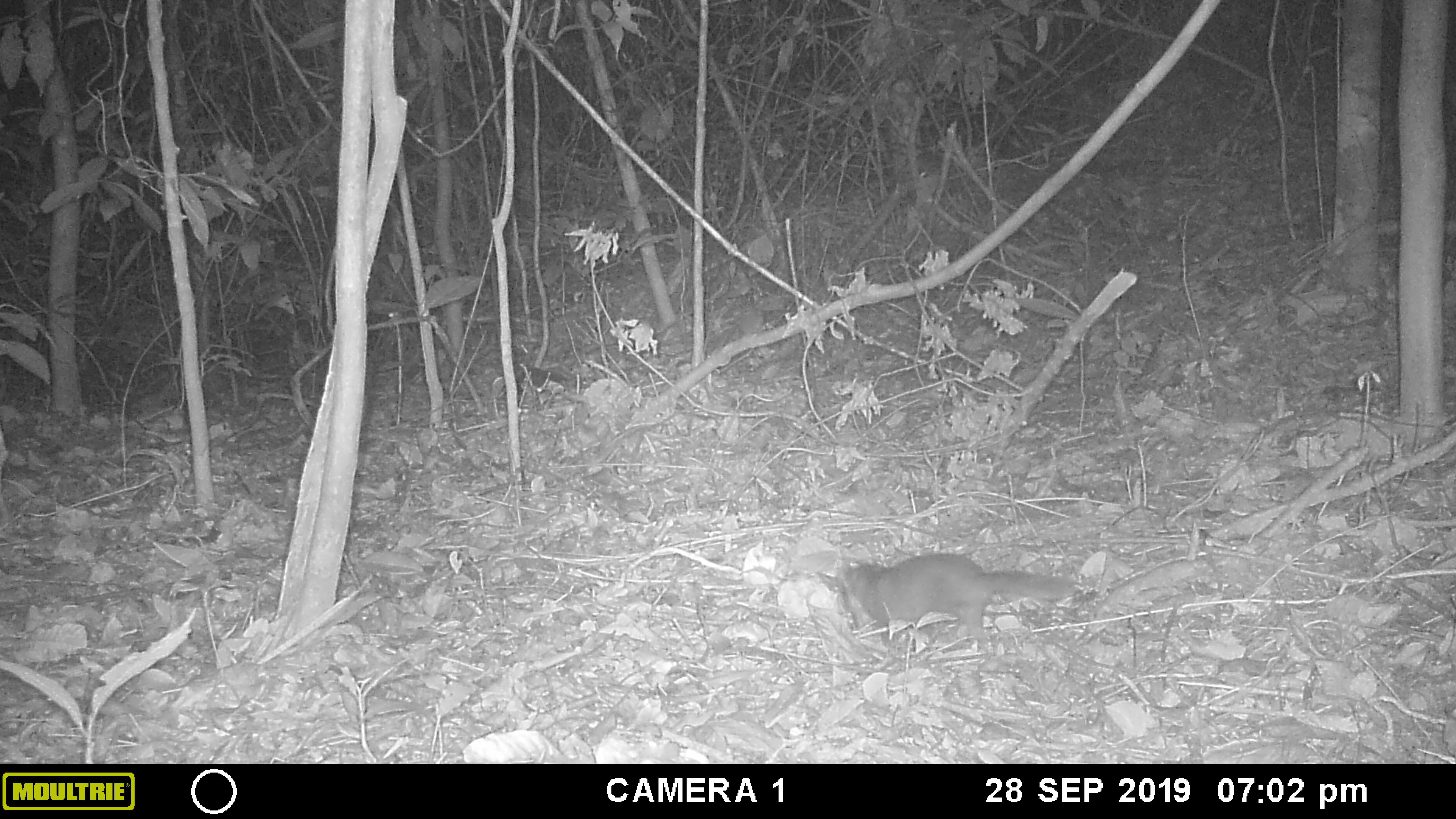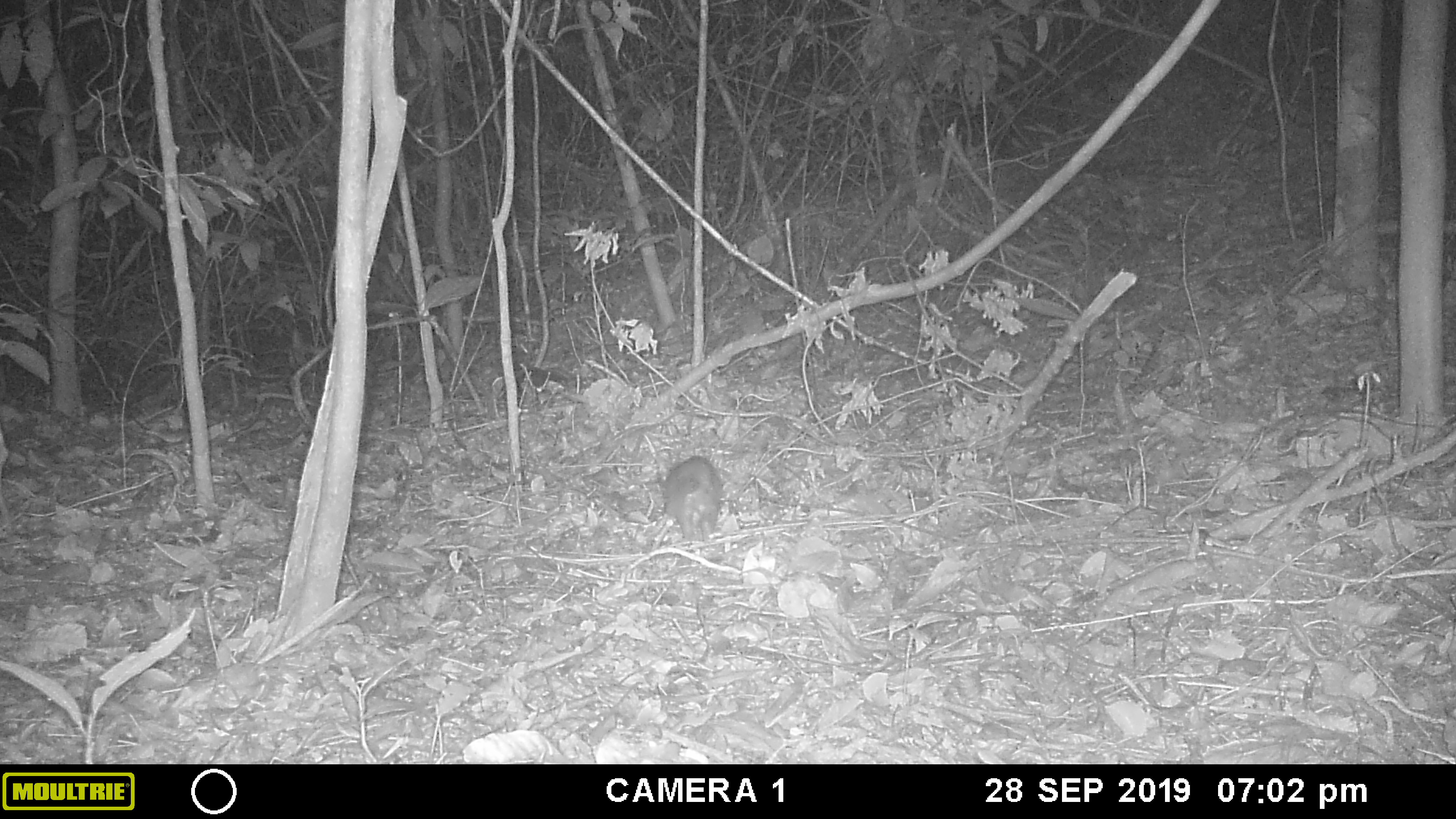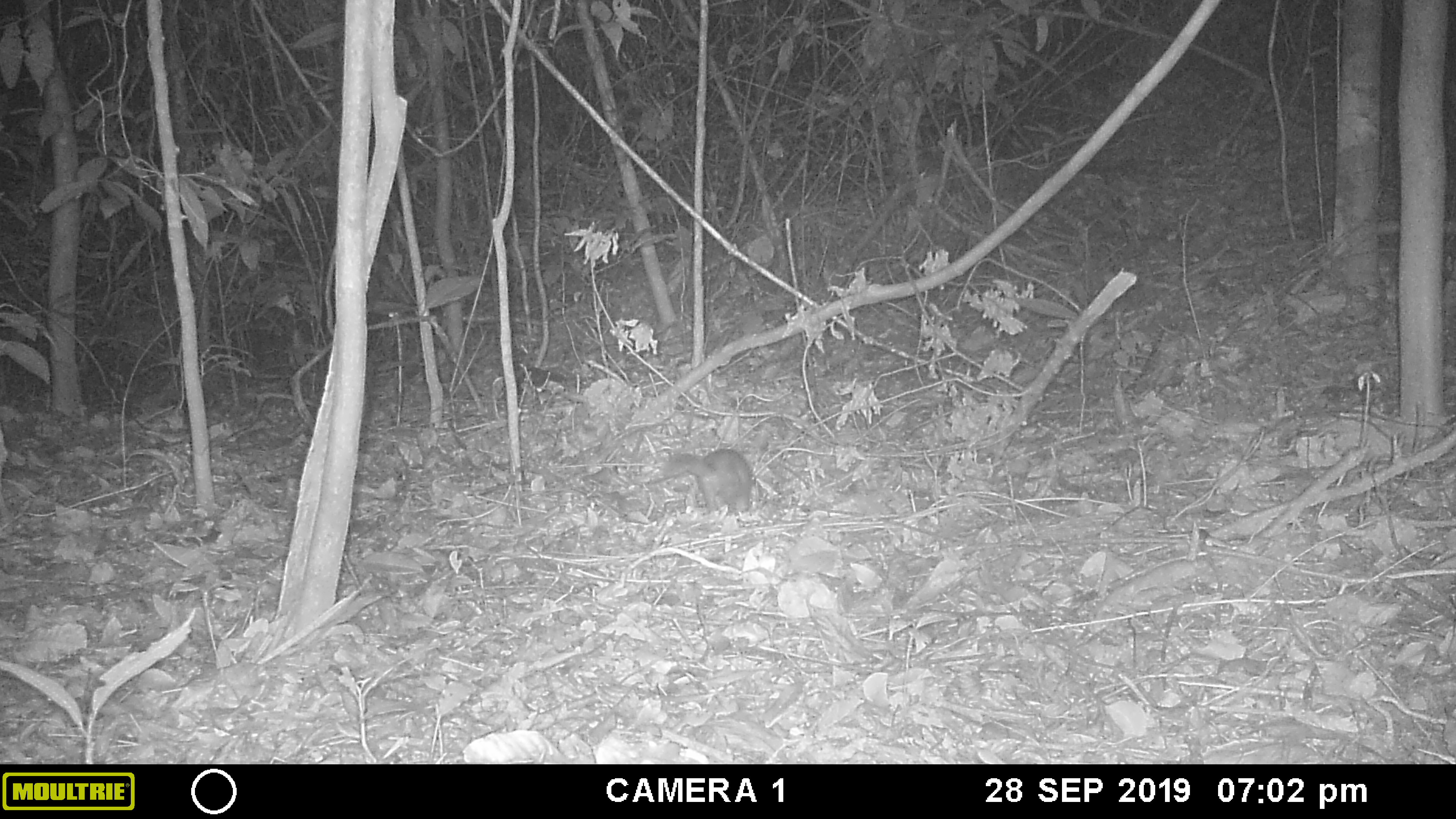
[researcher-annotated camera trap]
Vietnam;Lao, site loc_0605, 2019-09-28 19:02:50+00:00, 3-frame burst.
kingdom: Animalia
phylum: Chordata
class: Mammalia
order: Carnivora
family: Mustelidae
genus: Melogale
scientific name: Melogale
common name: ferret badger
Ferret badger (Melogale). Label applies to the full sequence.